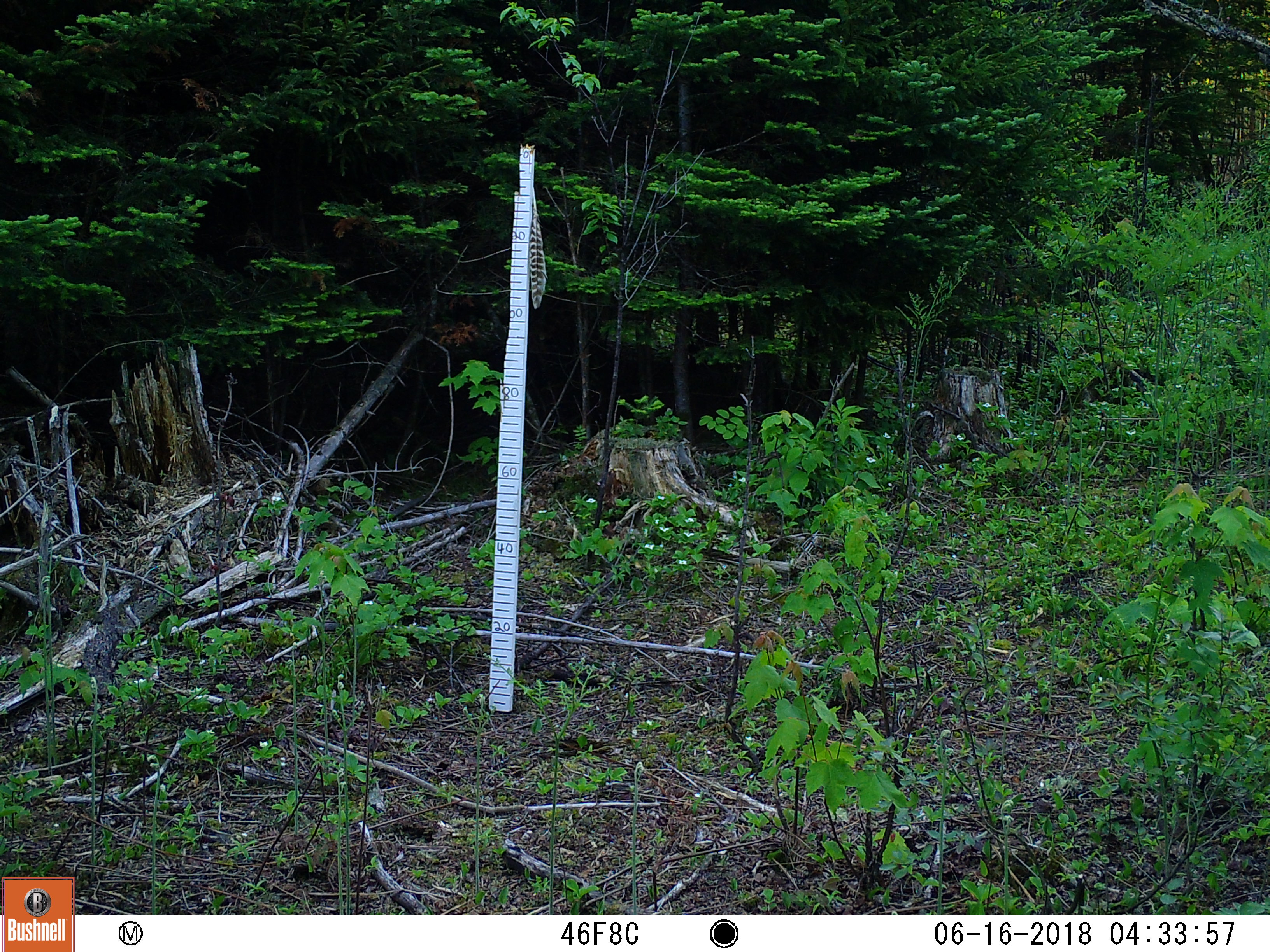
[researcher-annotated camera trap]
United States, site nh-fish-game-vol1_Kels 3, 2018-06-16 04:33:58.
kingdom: Animalia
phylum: Chordata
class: Mammalia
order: Lagomorpha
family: Leporidae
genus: Lepus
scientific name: Lepus americanus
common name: snowshoe hare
Snowshoe hare (Lepus americanus).